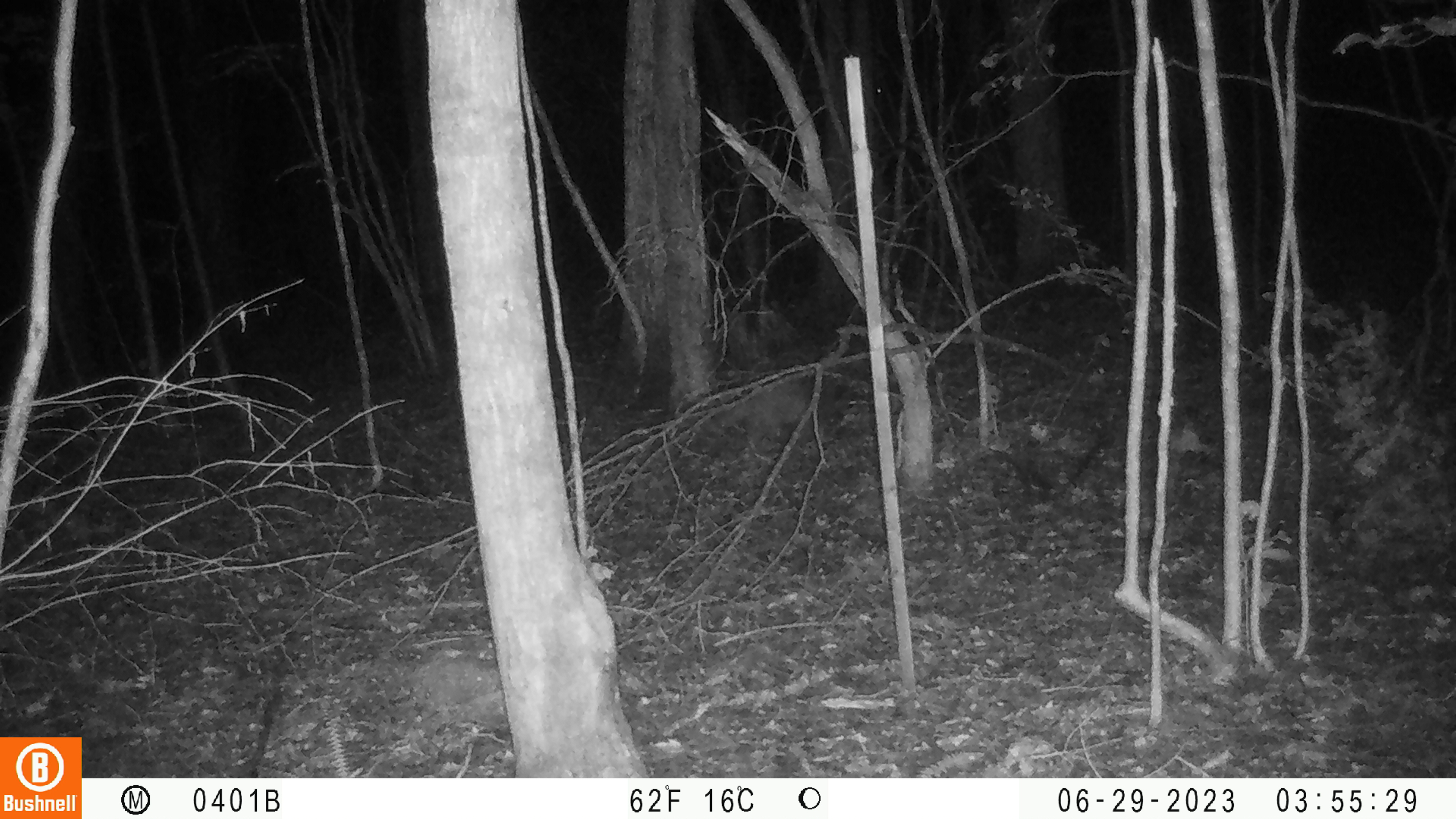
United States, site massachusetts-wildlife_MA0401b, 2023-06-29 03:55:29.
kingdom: Animalia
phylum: Chordata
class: Mammalia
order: Carnivora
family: Procyonidae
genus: Procyon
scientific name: Procyon lotor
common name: raccoon